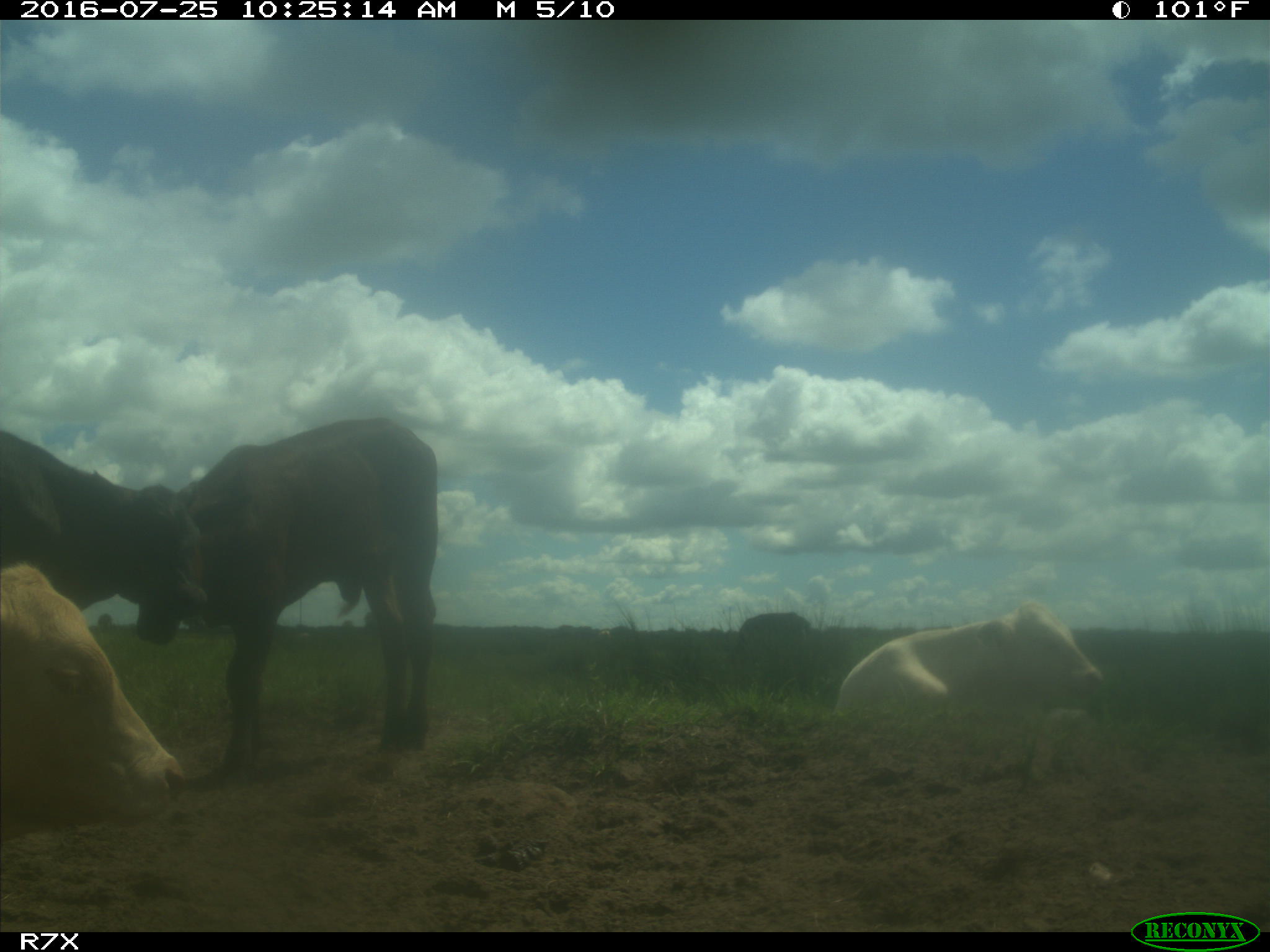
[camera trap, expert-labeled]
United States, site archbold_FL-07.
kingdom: Animalia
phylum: Chordata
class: Mammalia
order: Artiodactyla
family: Bovidae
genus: Bos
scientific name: Bos taurus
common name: domestic cow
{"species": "Bos taurus (domestic cow)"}